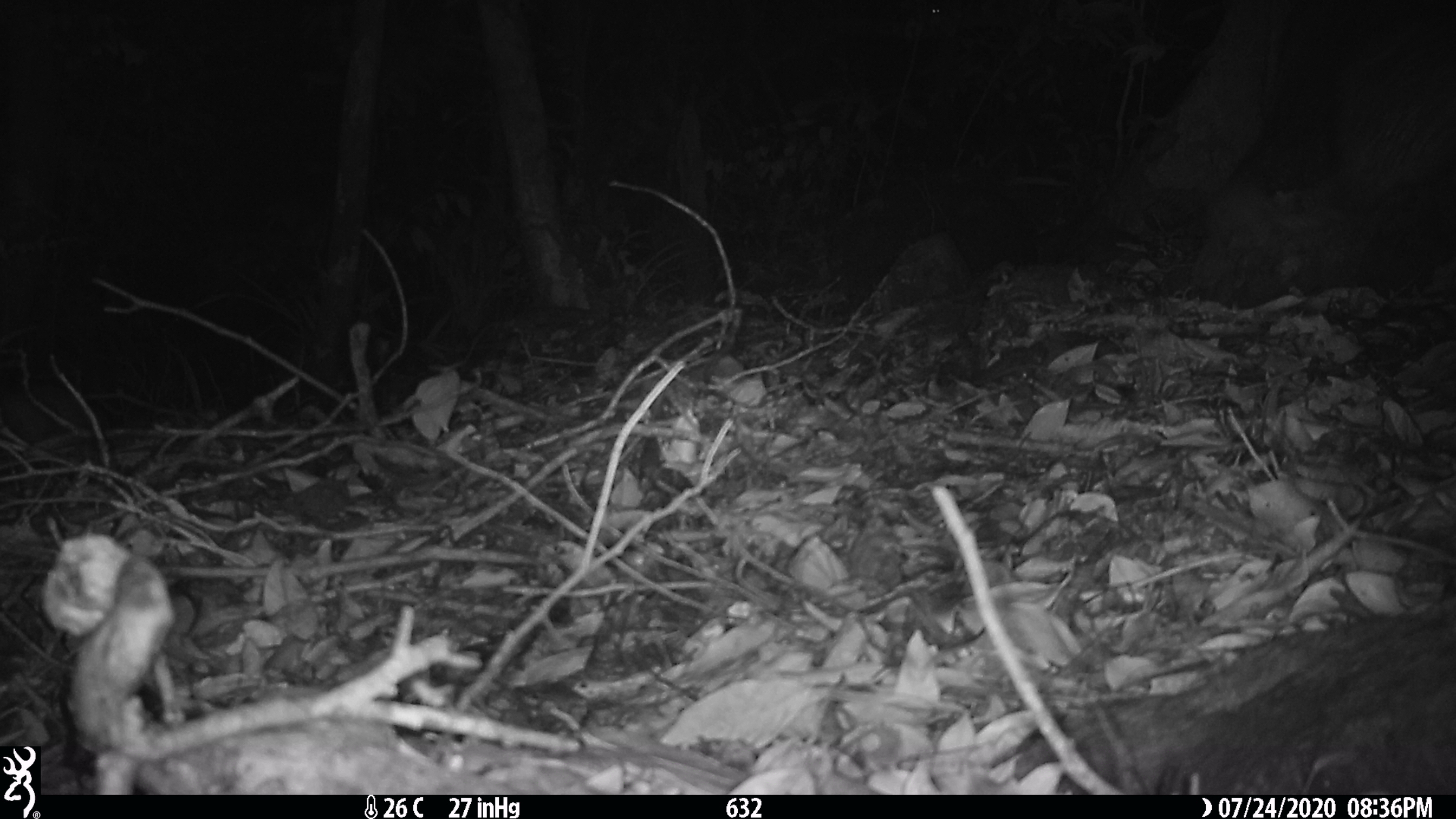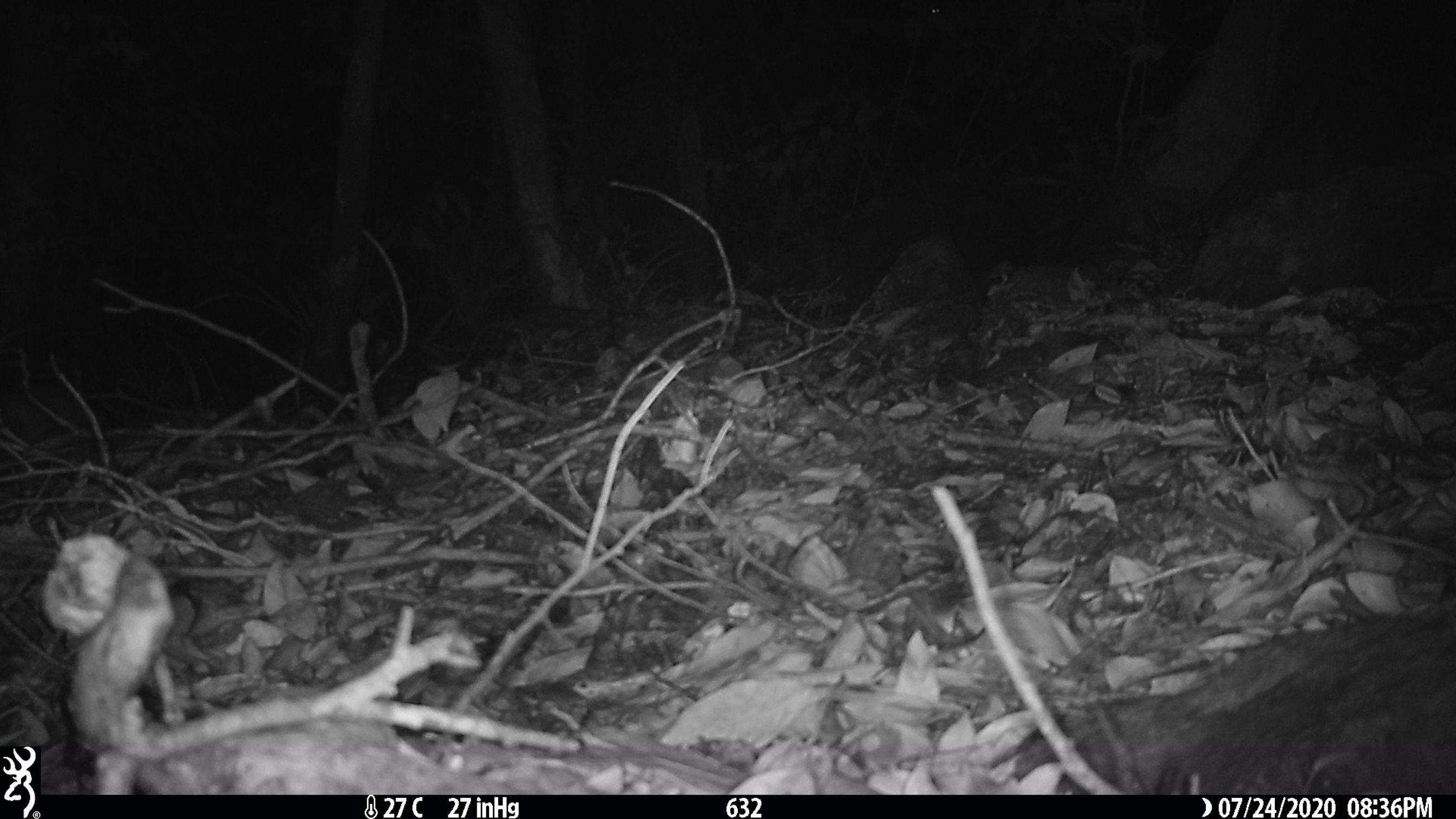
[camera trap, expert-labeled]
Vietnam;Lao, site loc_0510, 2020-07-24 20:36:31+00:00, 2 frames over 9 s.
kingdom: Animalia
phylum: Chordata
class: Mammalia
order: Rodentia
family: Hystricidae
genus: Atherurus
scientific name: Atherurus macrourus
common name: asiatic brush-tailed porcupine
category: asiatic brush tailed porcupine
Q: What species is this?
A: Asiatic brush tailed porcupine (asiatic brush-tailed porcupine) (Atherurus macrourus).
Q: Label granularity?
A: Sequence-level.